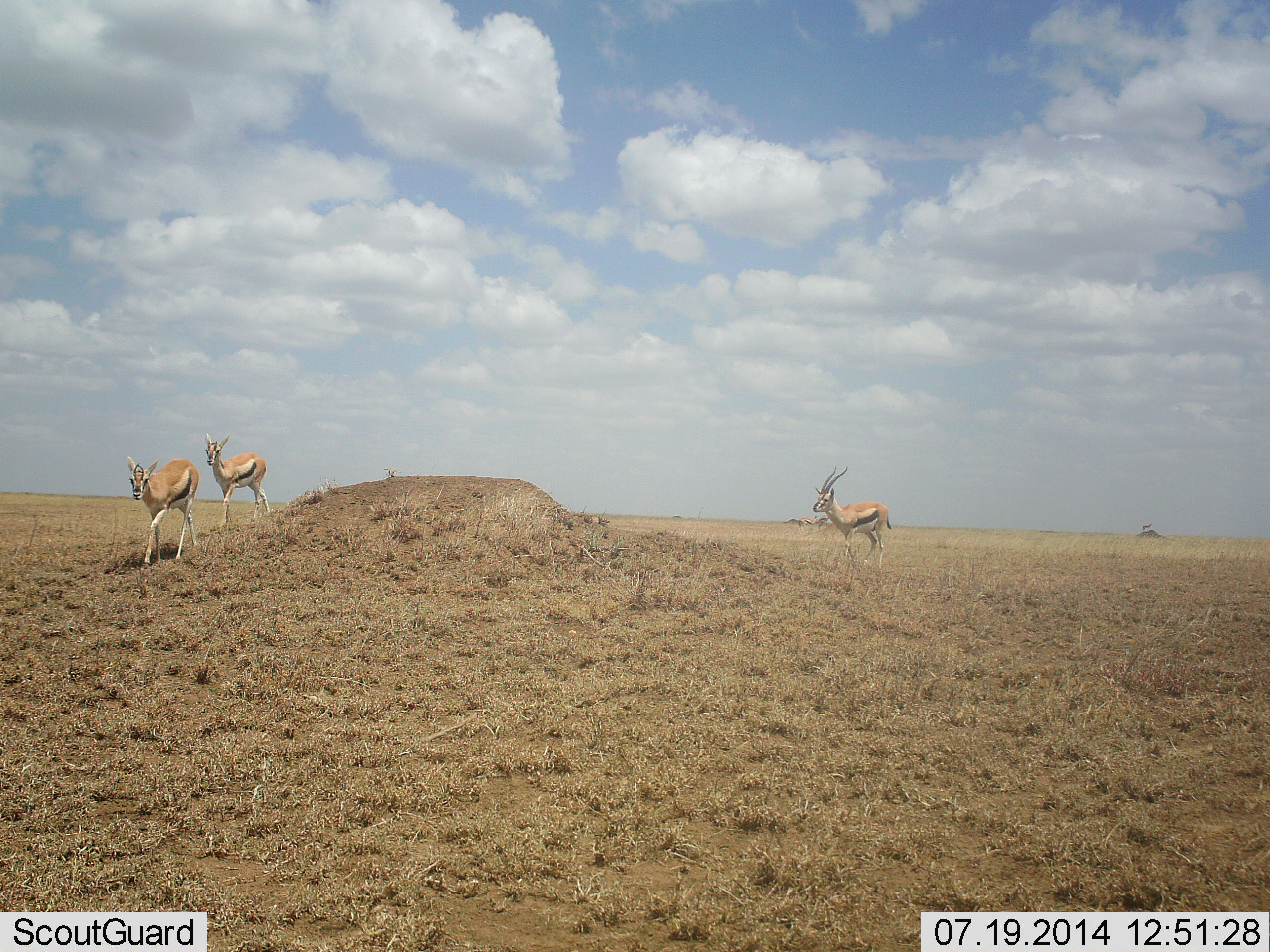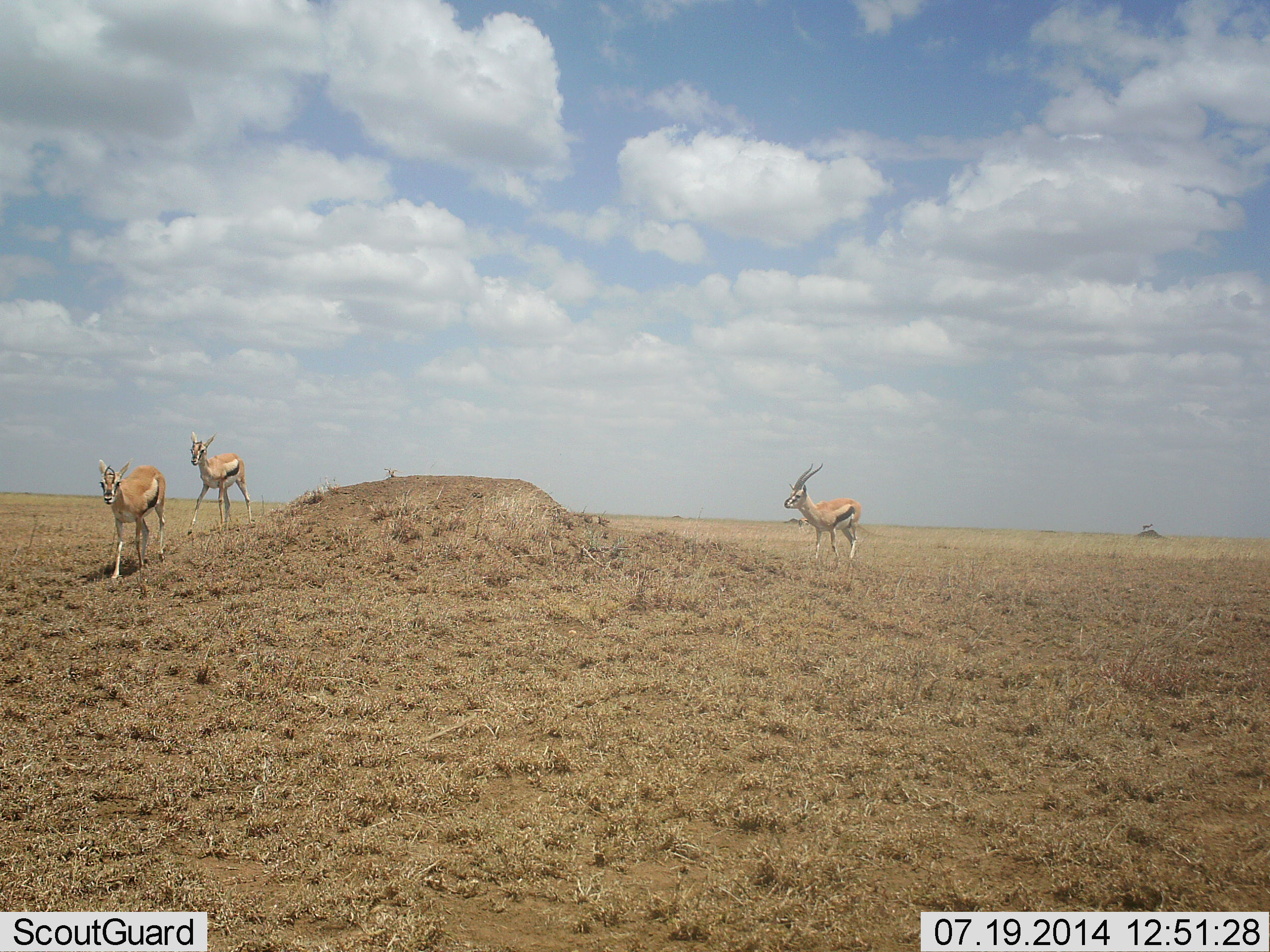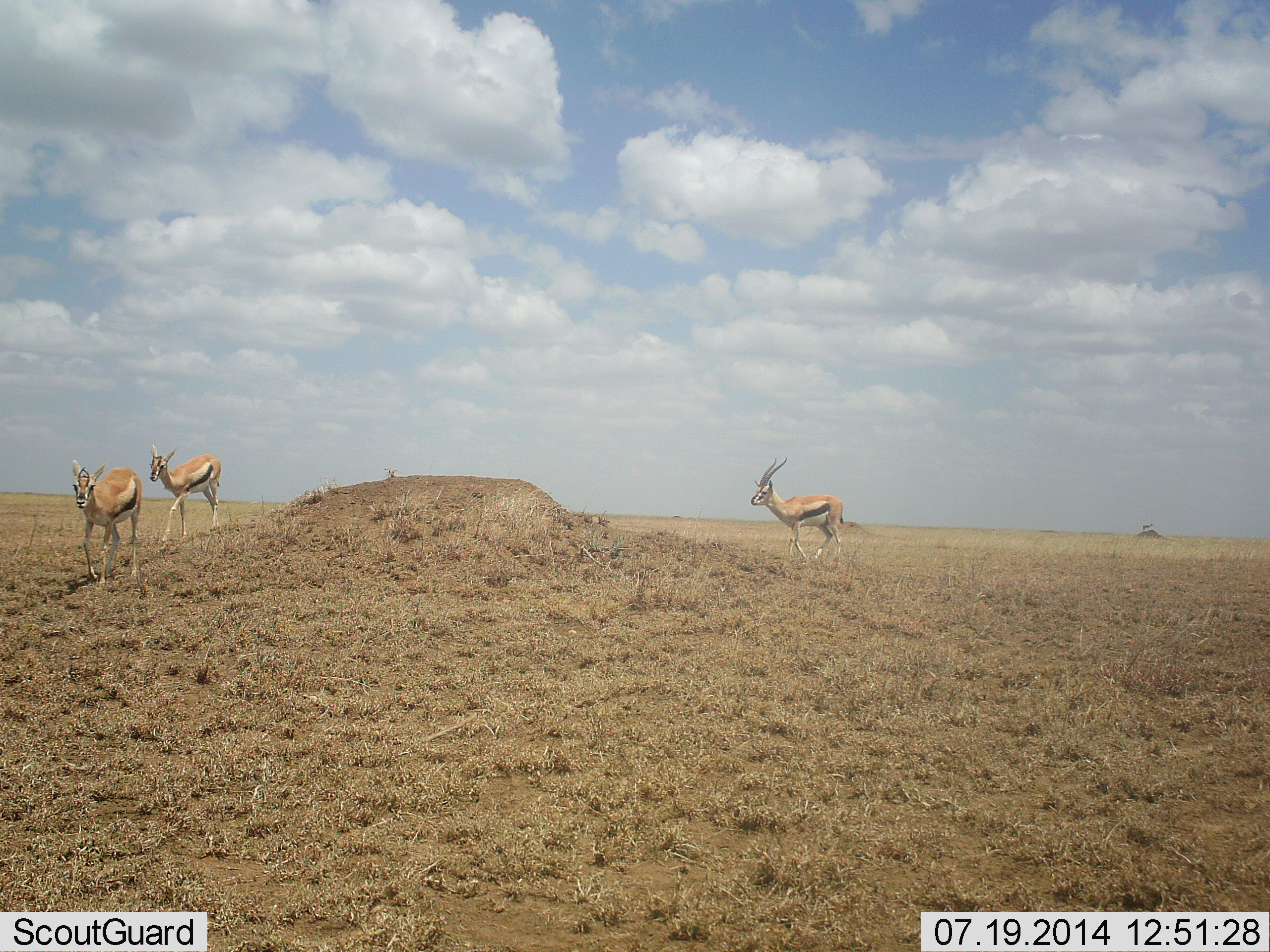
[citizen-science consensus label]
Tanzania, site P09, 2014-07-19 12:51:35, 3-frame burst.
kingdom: Animalia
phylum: Chordata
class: Mammalia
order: Artiodactyla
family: Bovidae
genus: Eudorcas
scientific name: Eudorcas thomsonii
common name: thomson's gazelle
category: gazellethomsons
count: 3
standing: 0%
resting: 0%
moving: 100%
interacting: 0%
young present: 10%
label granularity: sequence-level